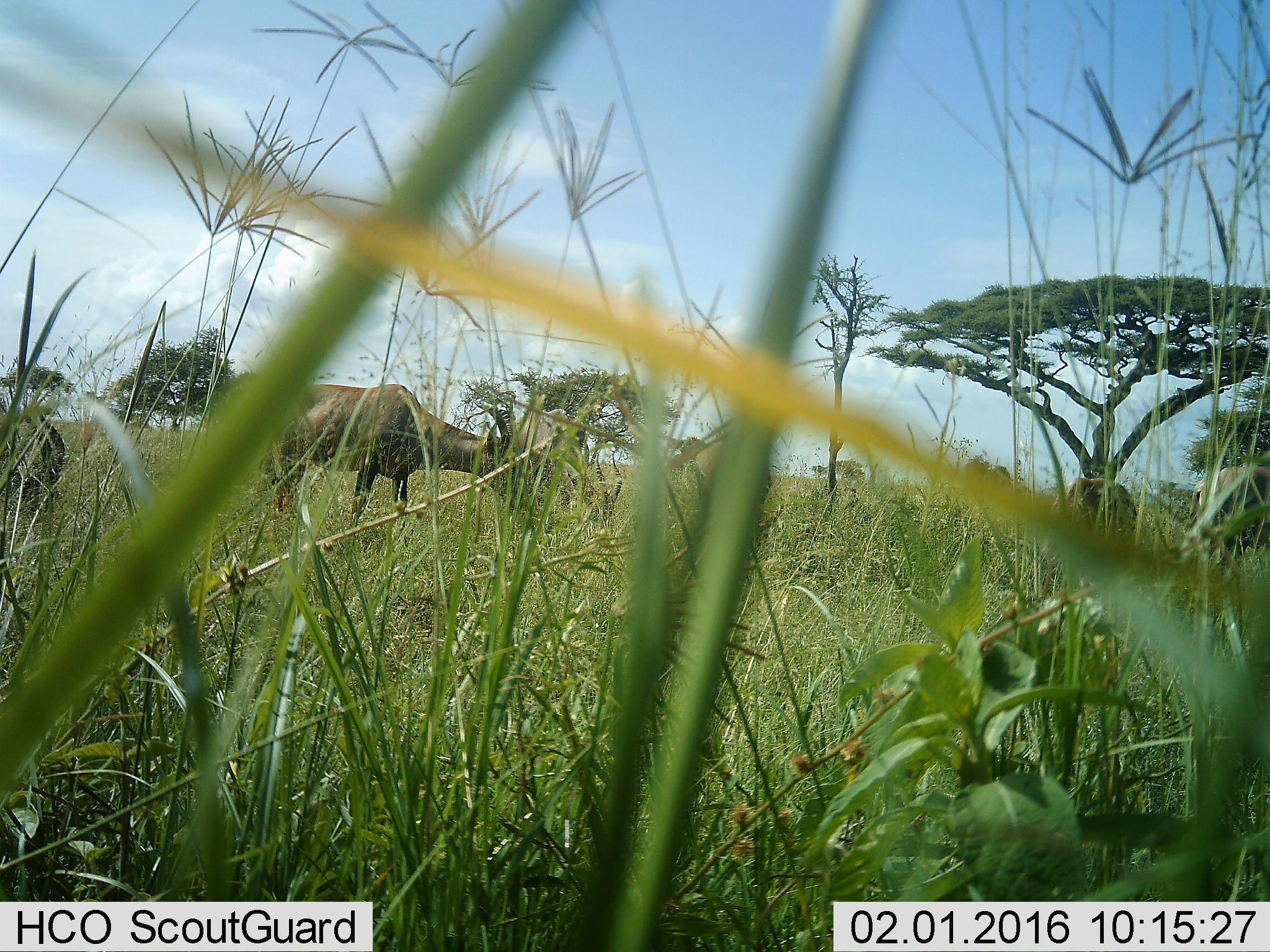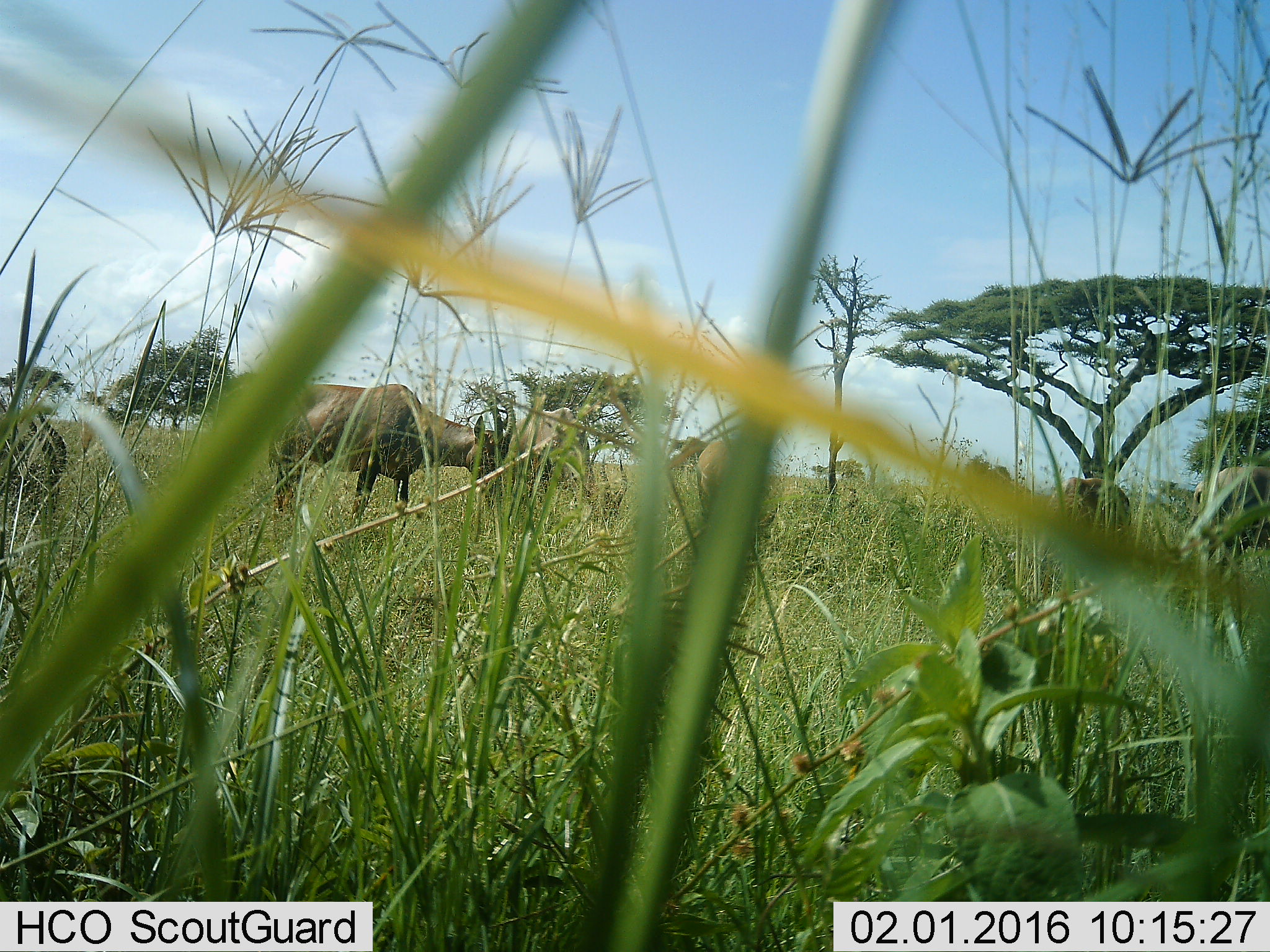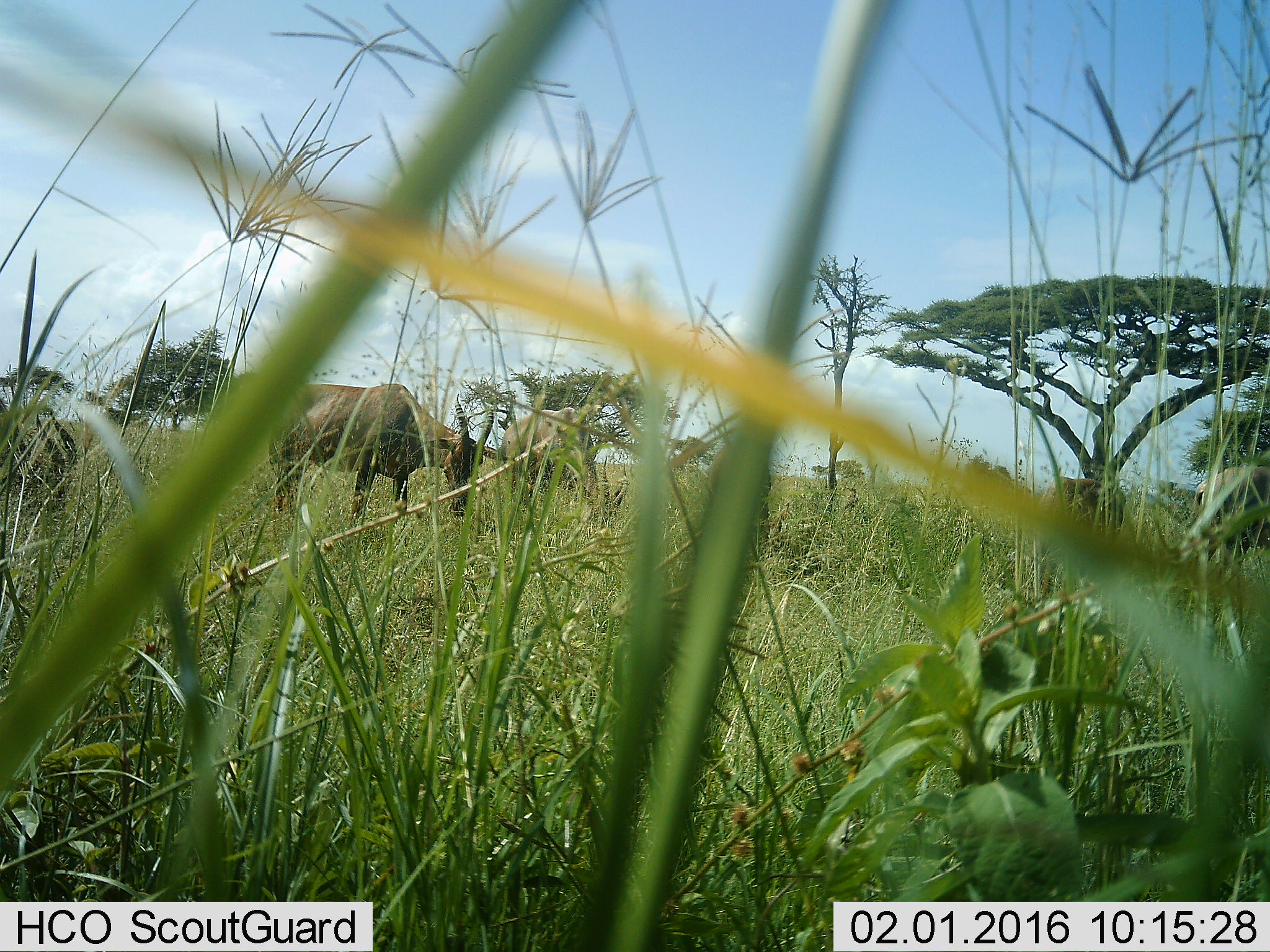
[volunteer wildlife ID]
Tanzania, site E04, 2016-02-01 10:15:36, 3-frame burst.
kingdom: Animalia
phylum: Chordata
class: Mammalia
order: Artiodactyla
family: Bovidae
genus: Damaliscus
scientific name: Damaliscus lunatus jimela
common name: topi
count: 6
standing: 12%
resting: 0%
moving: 12%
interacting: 0%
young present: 12%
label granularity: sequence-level